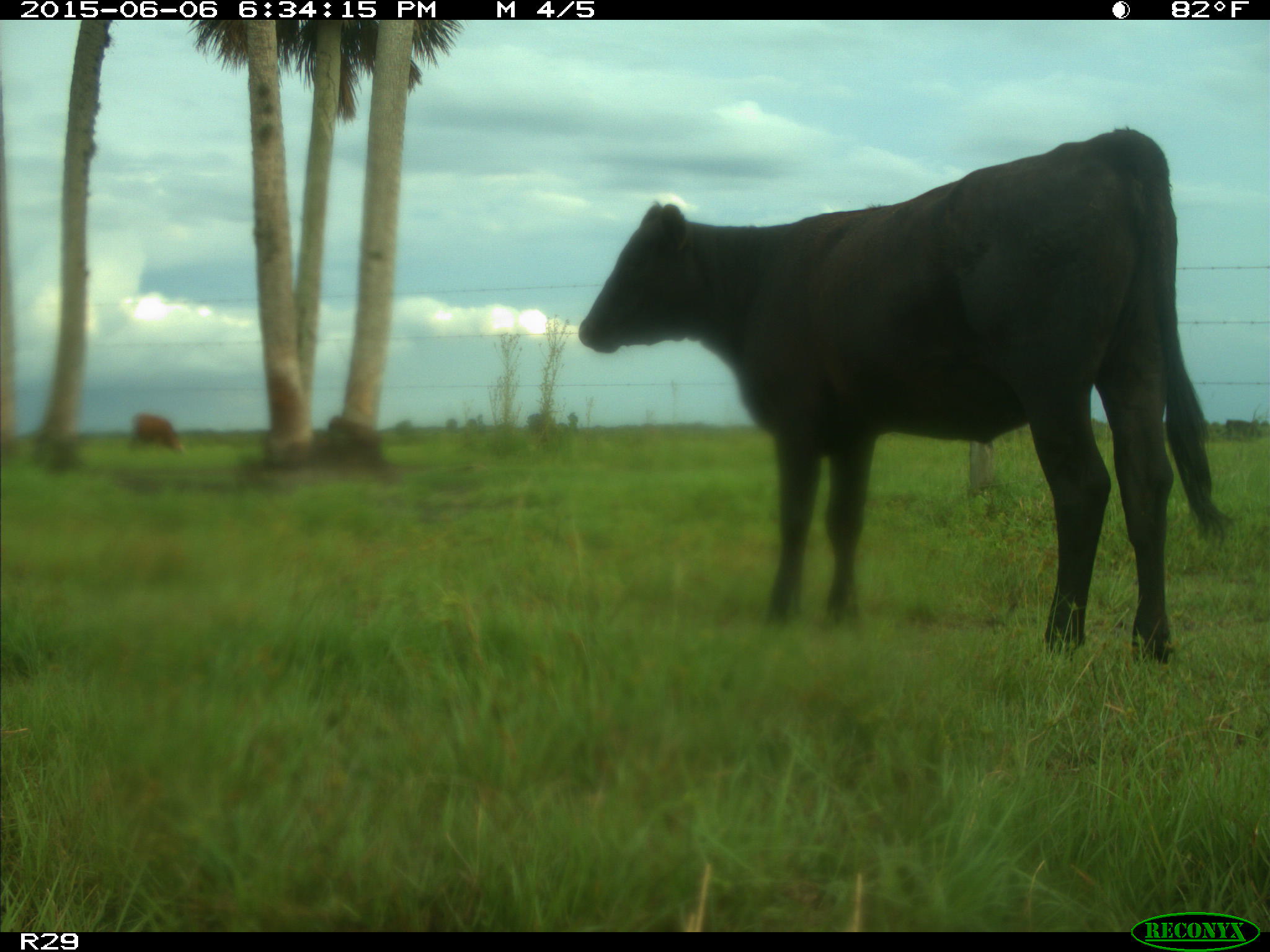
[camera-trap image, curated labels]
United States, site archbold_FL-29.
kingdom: Animalia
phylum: Chordata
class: Mammalia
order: Artiodactyla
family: Bovidae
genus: Bos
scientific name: Bos taurus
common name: domestic cow